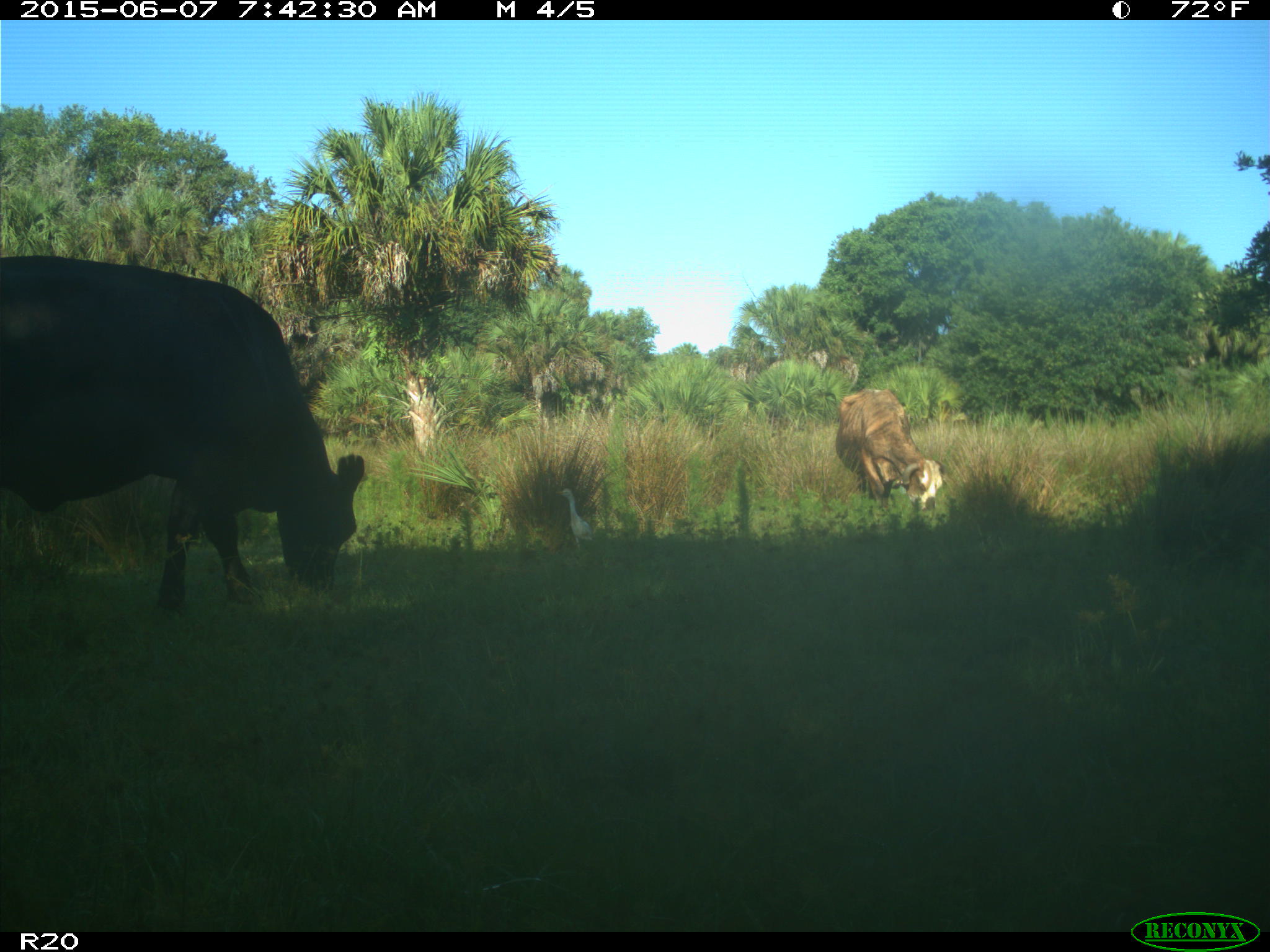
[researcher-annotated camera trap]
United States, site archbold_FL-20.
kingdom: Animalia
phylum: Chordata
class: Mammalia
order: Artiodactyla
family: Bovidae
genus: Bos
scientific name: Bos taurus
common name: domestic cow